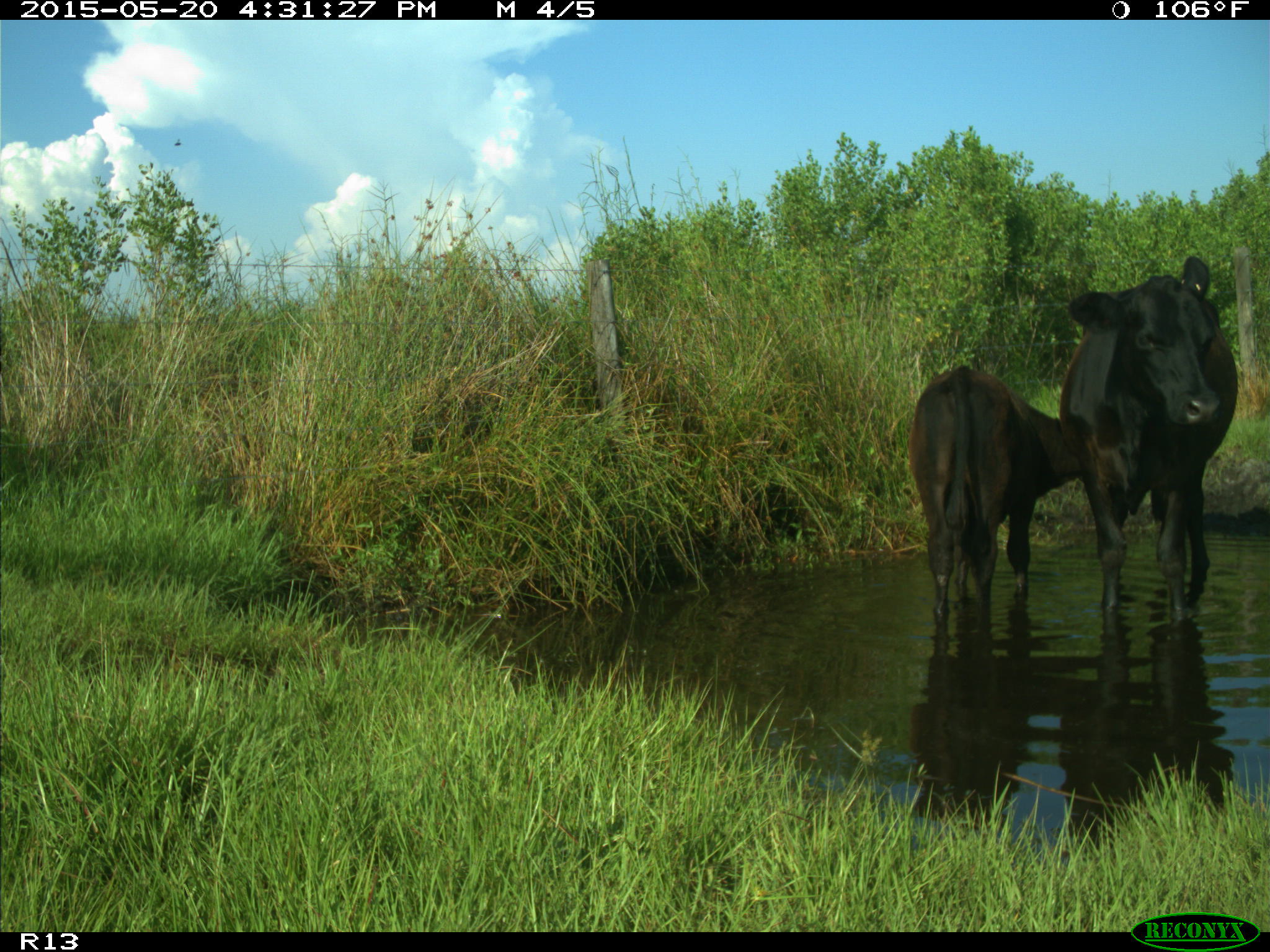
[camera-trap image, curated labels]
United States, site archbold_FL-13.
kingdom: Animalia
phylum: Chordata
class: Mammalia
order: Artiodactyla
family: Bovidae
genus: Bos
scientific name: Bos taurus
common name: domestic cow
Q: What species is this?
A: Bos taurus (domestic cow).